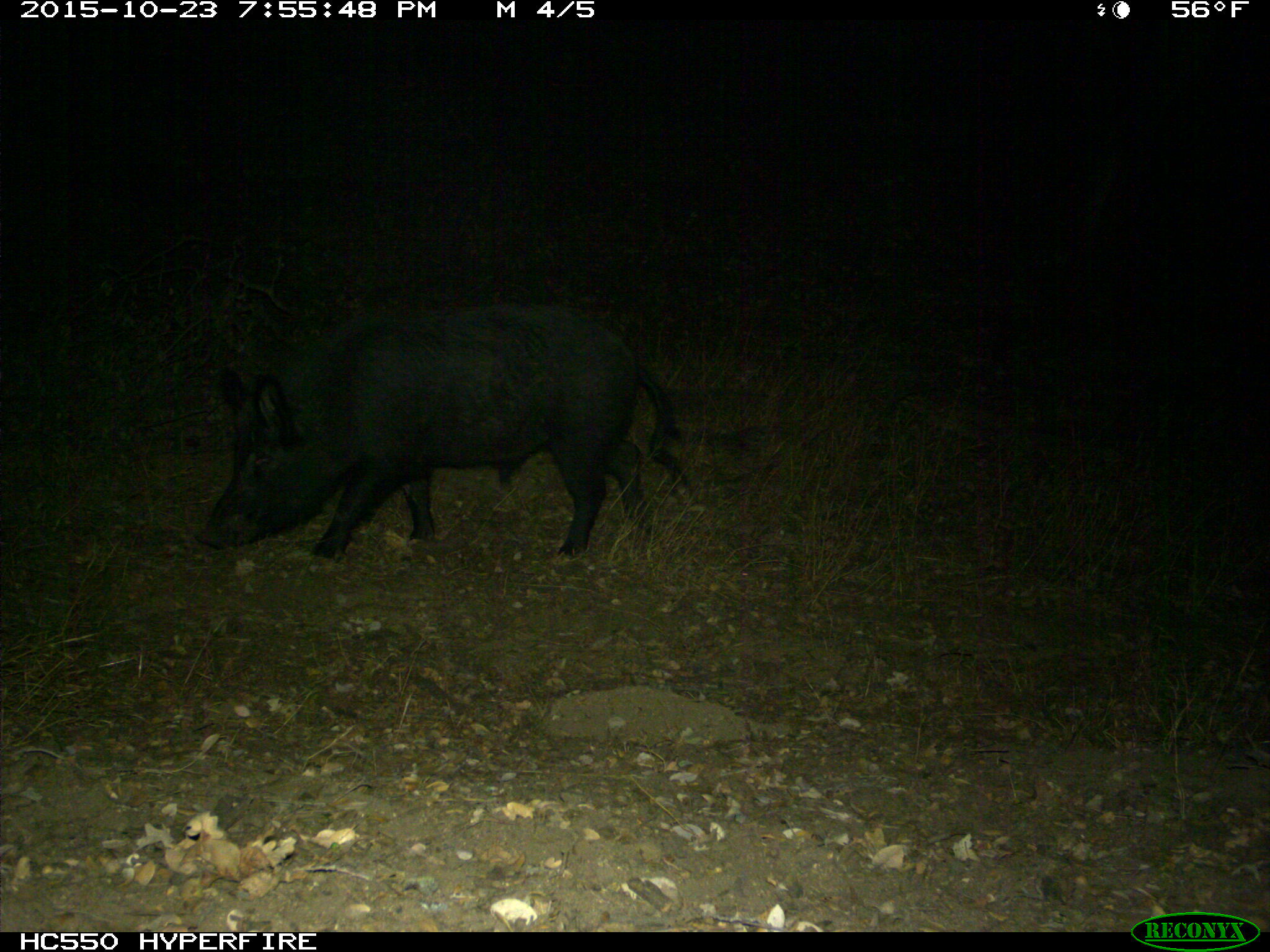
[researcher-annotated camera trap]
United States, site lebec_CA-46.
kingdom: Animalia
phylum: Chordata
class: Mammalia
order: Artiodactyla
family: Suidae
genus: Sus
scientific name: Sus scrofa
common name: wild boar